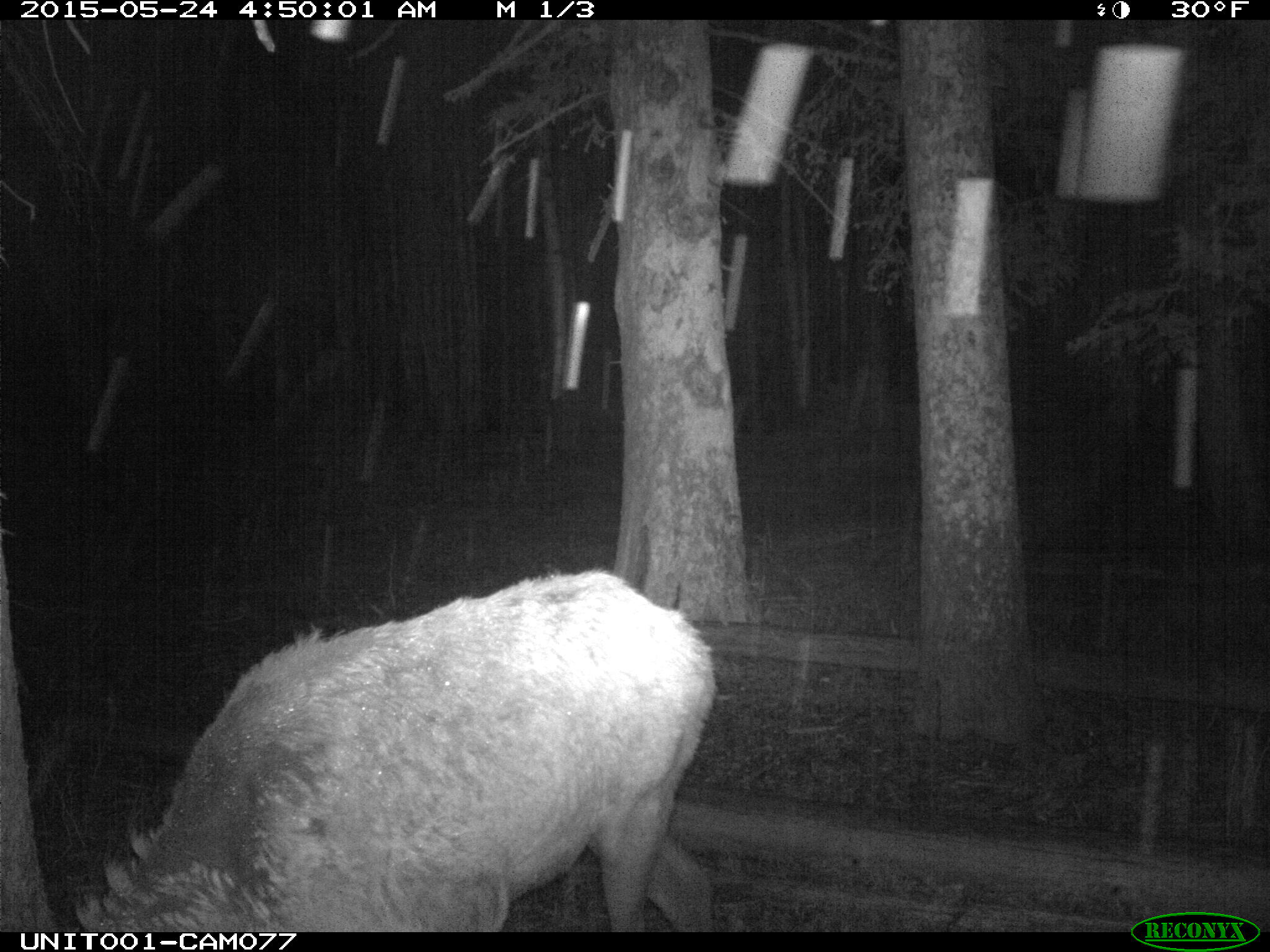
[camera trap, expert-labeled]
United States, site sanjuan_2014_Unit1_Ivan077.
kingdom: Animalia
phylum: Chordata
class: Mammalia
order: Artiodactyla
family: Cervidae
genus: Cervus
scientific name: Cervus elaphus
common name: red deer